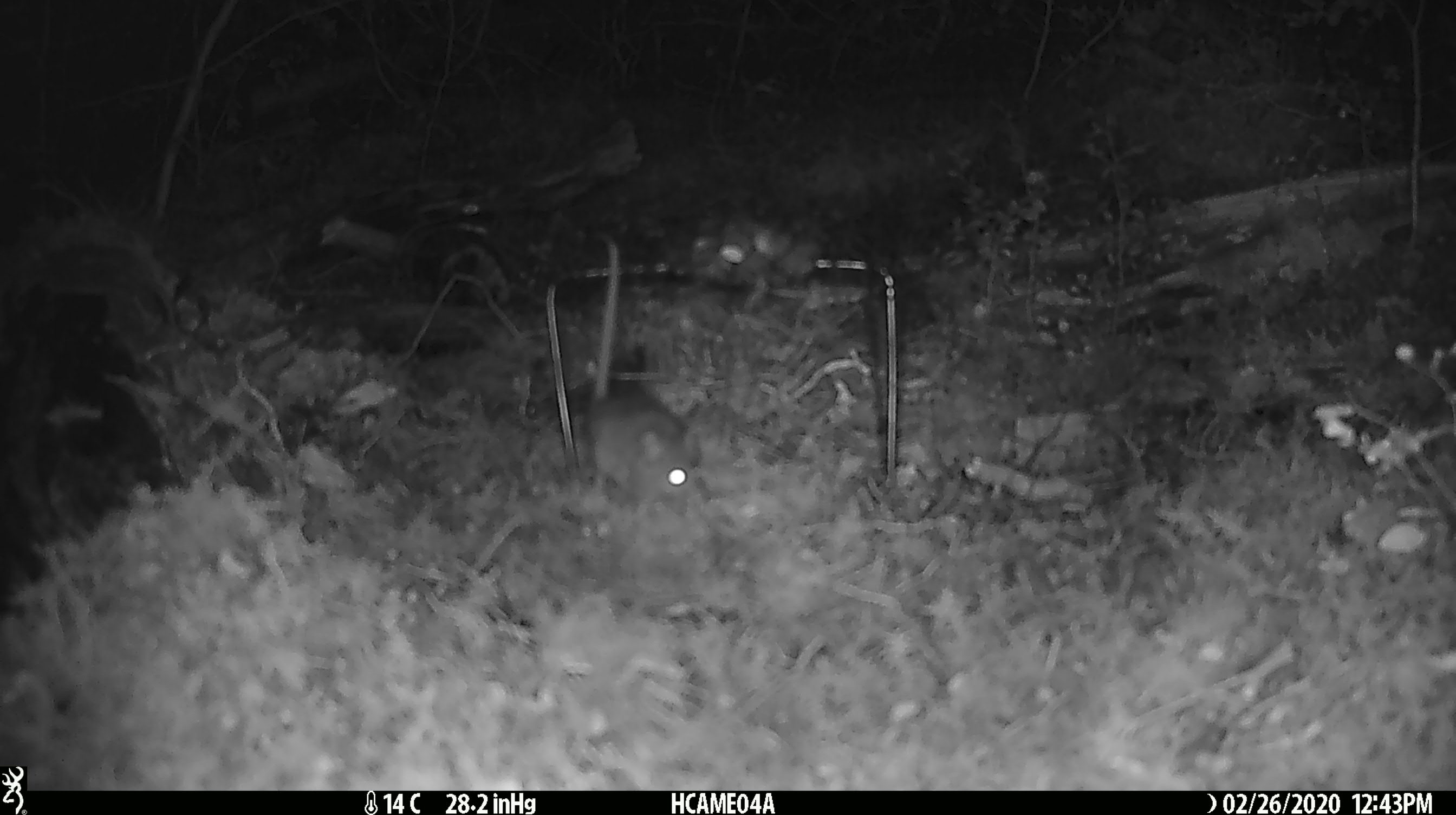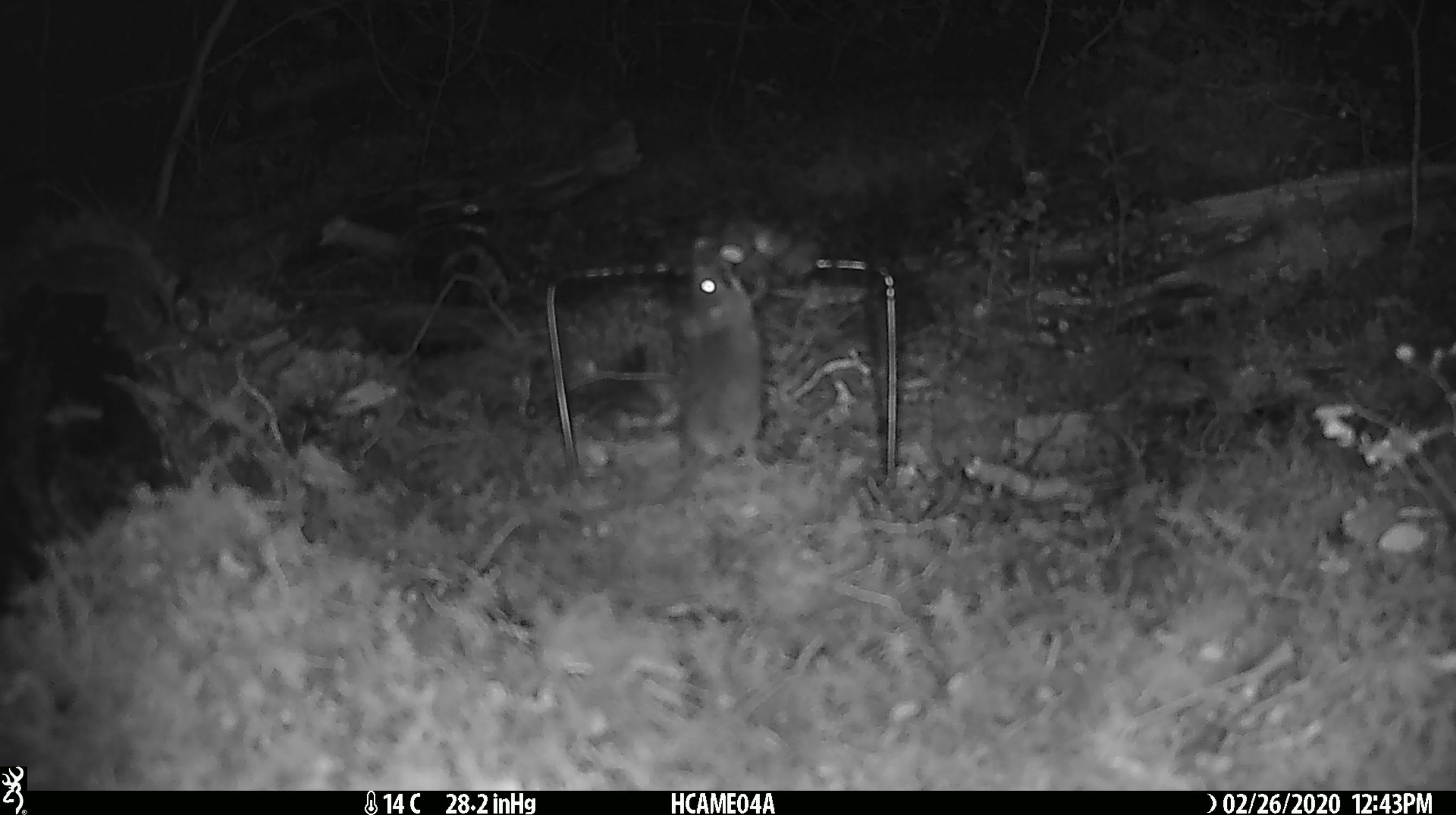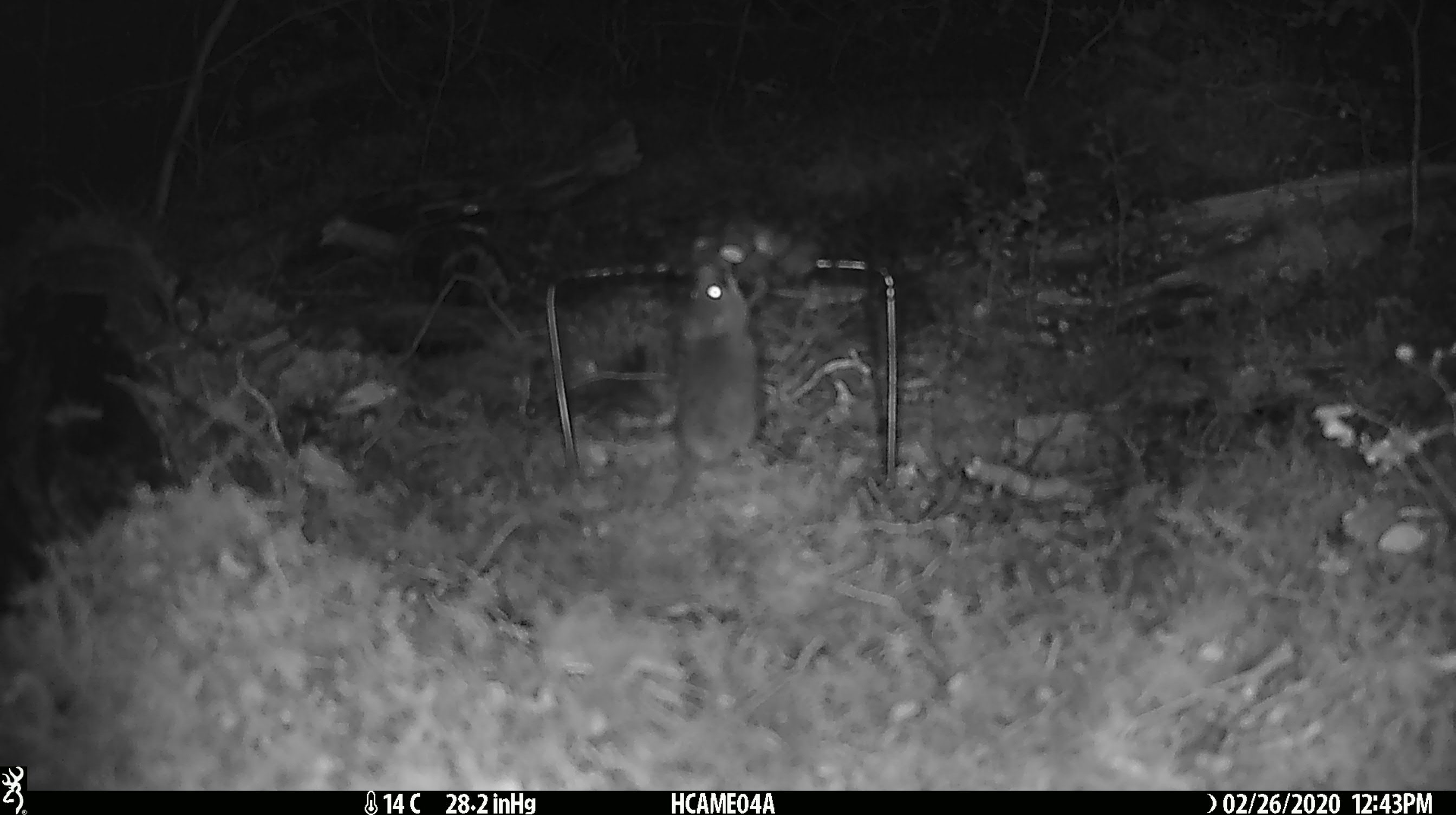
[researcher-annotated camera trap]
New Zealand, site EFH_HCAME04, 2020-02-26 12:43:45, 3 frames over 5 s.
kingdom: Animalia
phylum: Chordata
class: Mammalia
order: Rodentia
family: Muridae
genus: Mus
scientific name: Mus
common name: mouse